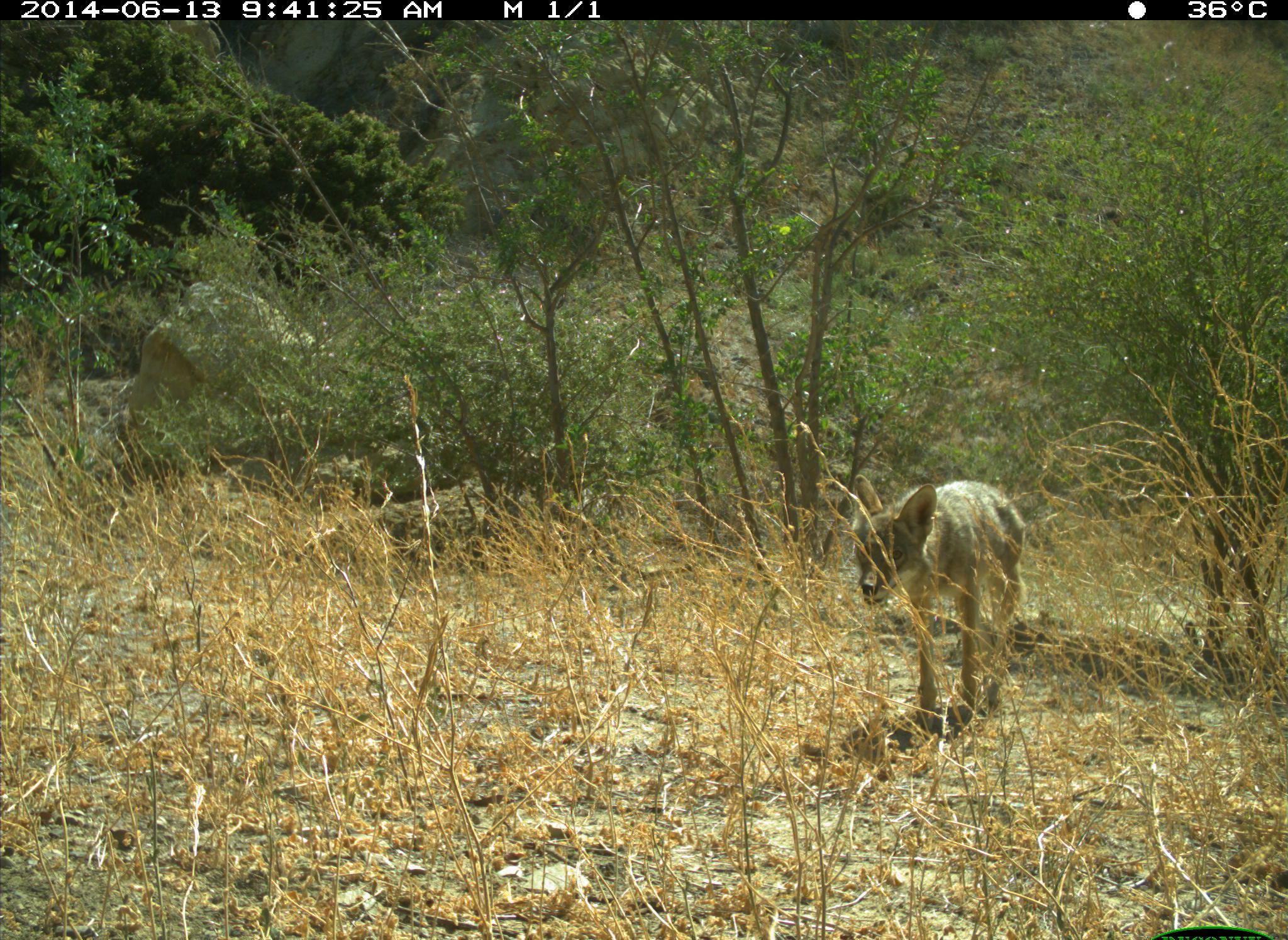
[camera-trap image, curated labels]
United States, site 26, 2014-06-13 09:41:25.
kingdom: Animalia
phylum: Chordata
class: Mammalia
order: Carnivora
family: Canidae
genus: Canis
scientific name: Canis latrans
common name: coyote